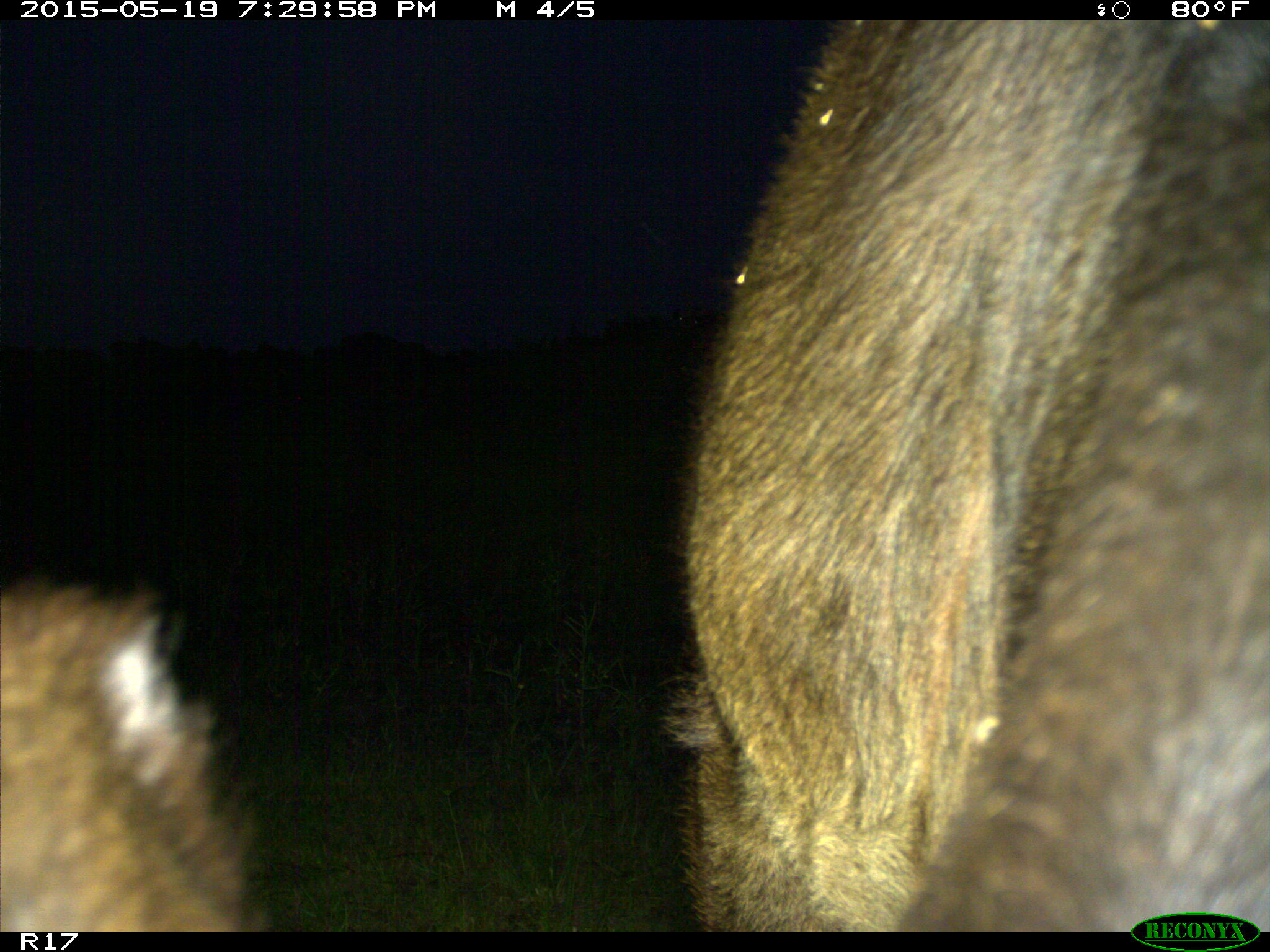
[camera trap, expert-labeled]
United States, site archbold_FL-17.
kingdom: Animalia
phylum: Chordata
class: Mammalia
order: Artiodactyla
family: Bovidae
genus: Bos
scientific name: Bos taurus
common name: domestic cow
Bos taurus (domestic cow).